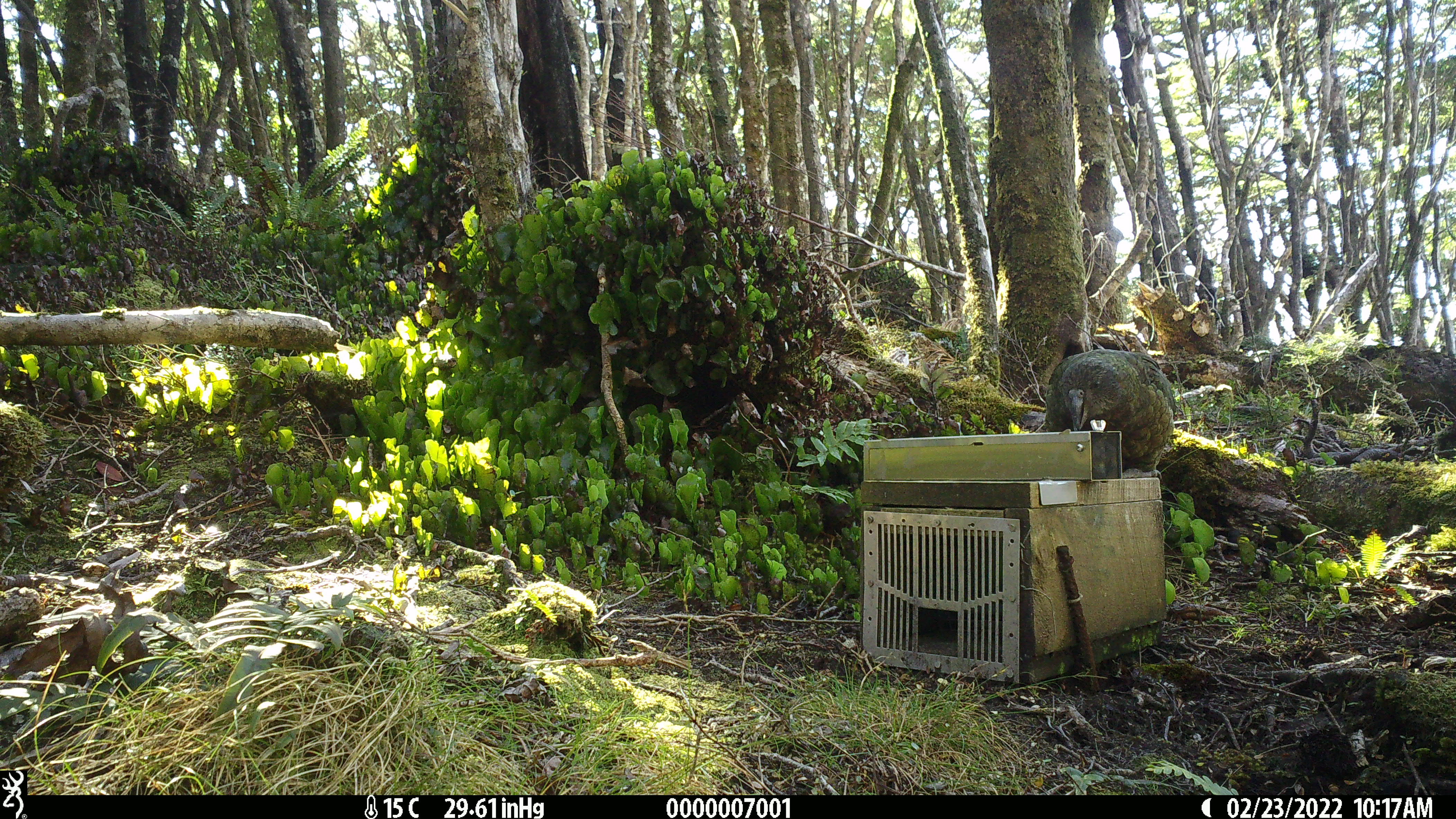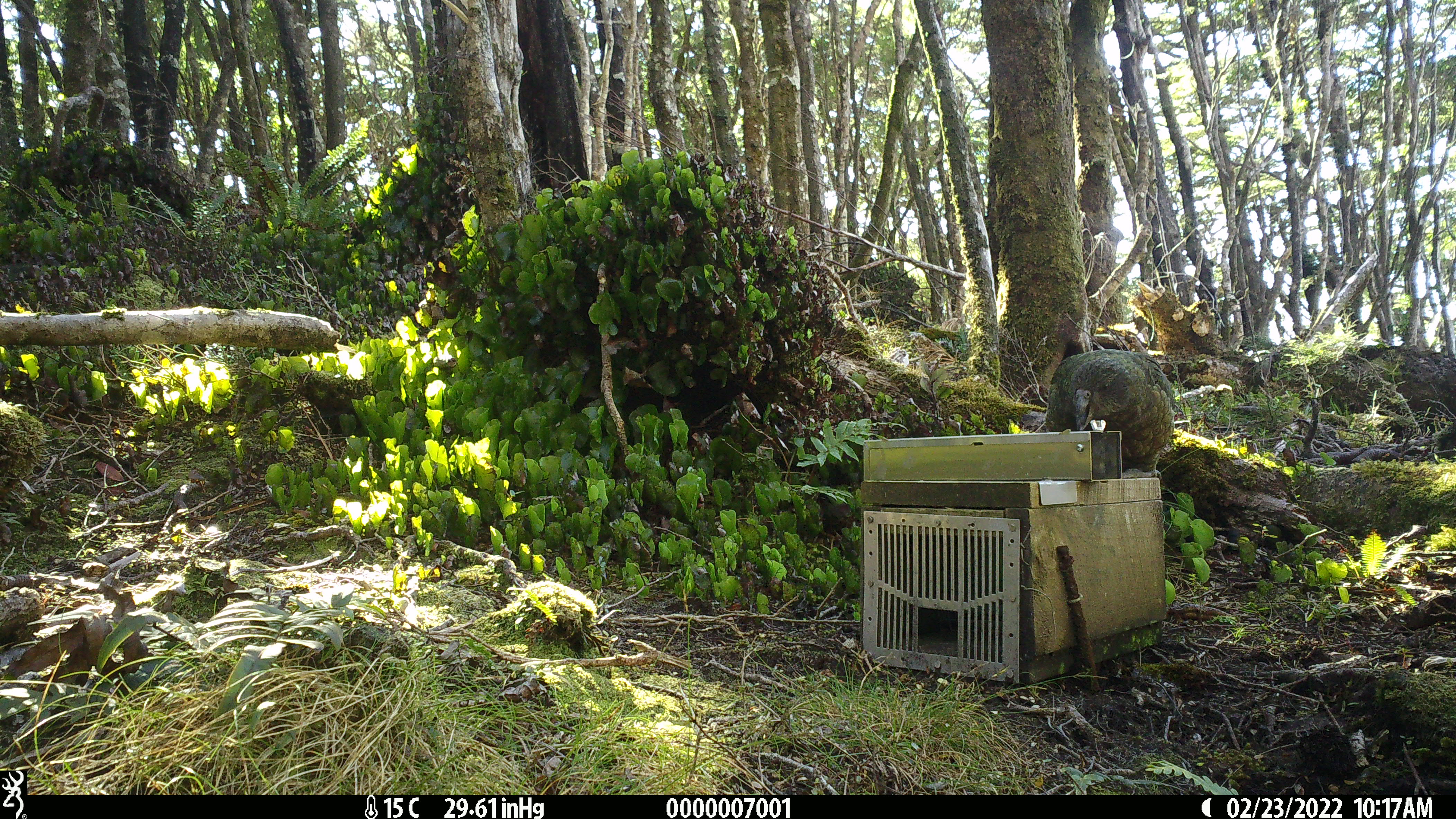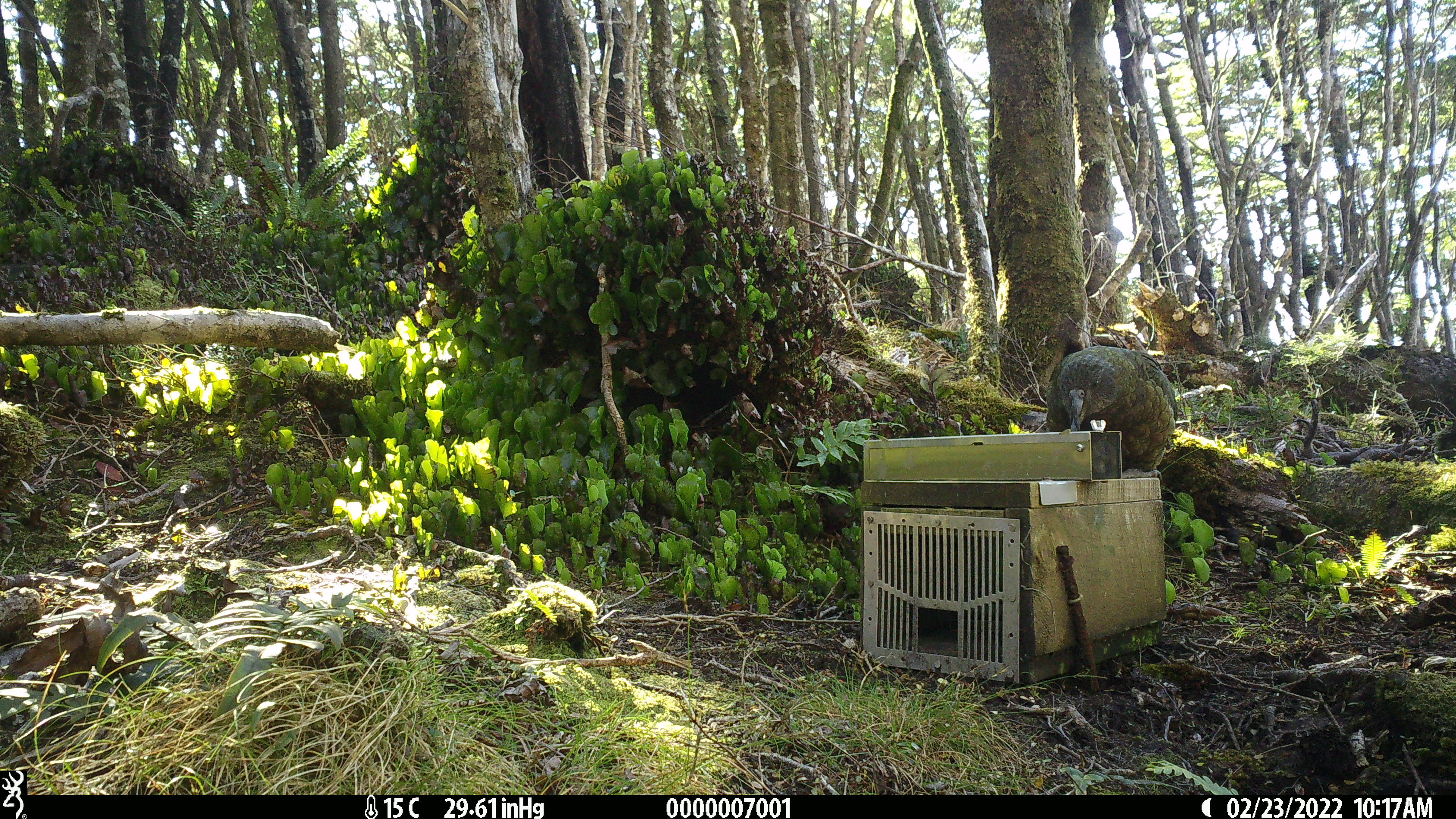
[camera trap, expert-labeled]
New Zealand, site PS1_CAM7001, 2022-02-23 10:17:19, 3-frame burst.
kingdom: Animalia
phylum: Chordata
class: Aves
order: Psittaciformes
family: Strigopidae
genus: Nestor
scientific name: Nestor notabilis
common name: kea